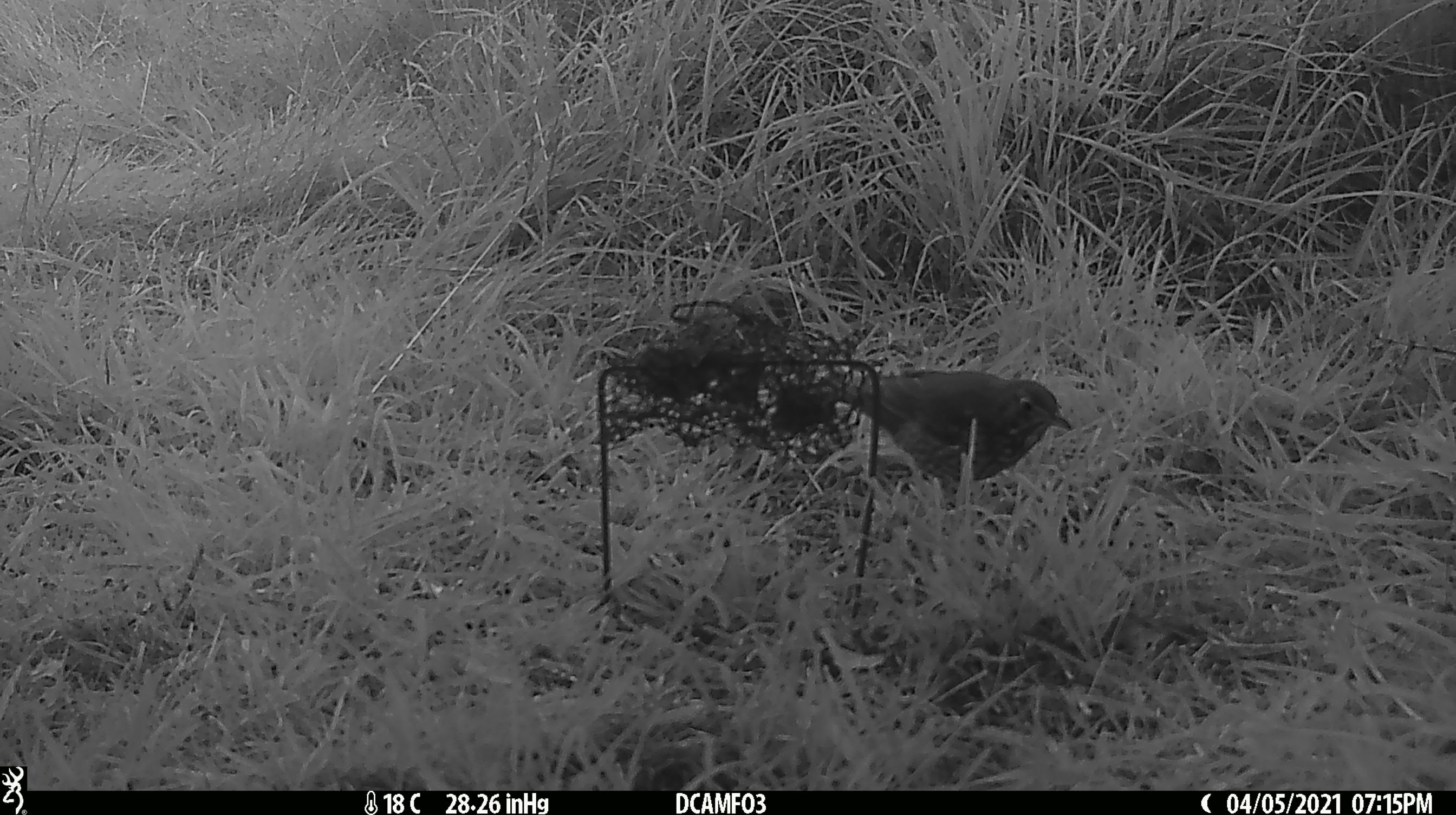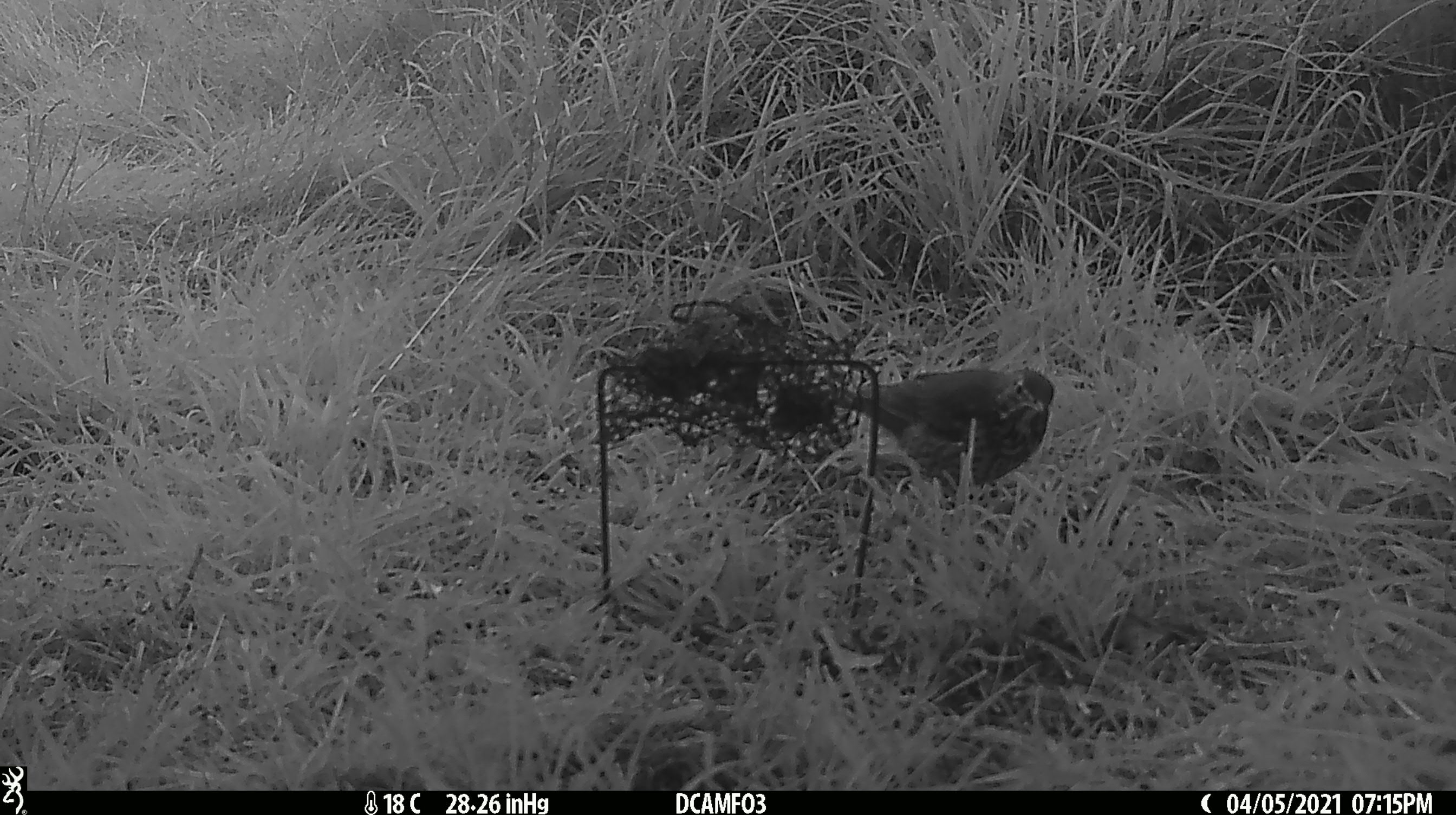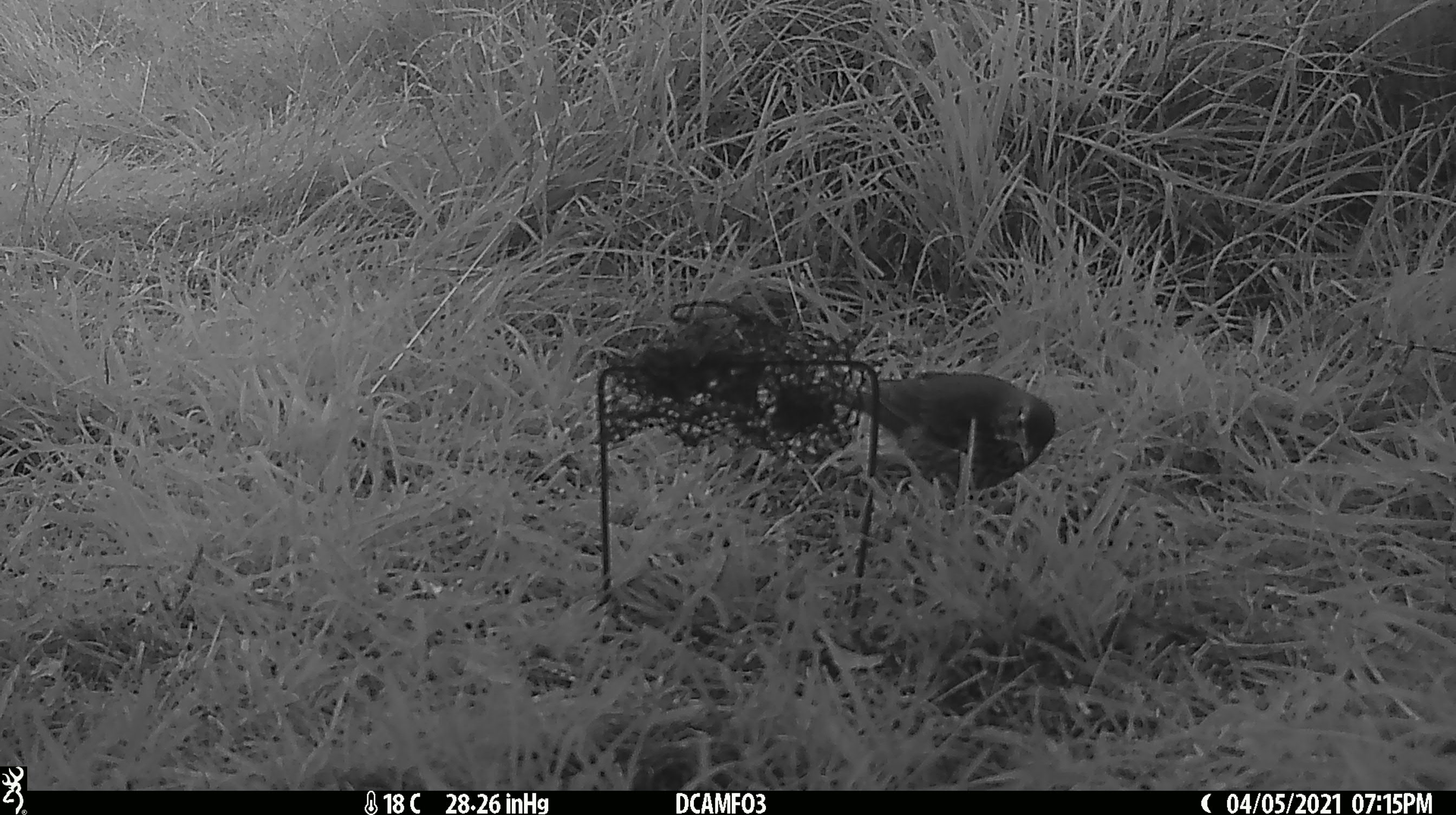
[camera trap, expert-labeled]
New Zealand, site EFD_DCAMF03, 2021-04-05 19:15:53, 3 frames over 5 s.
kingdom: Animalia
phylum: Chordata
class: Aves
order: Passeriformes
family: Turdidae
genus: Turdus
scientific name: Turdus philomelos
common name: song thrush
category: thrush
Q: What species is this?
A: Thrush (song thrush) (Turdus philomelos).